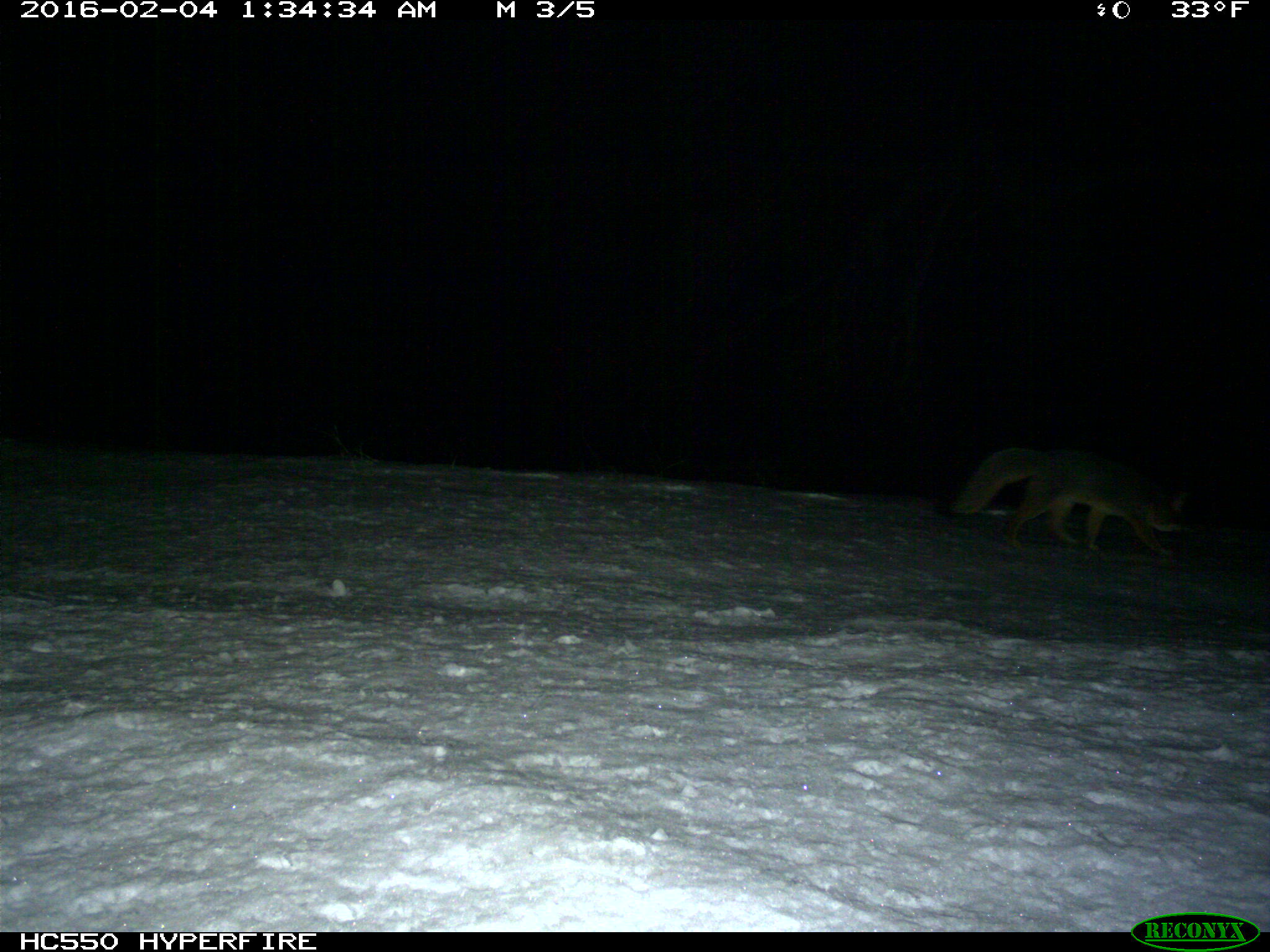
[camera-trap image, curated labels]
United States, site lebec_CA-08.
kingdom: Animalia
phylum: Chordata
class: Mammalia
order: Carnivora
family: Canidae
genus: Urocyon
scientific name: Urocyon cinereoargenteus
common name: gray fox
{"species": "Urocyon cinereoargenteus (gray fox)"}